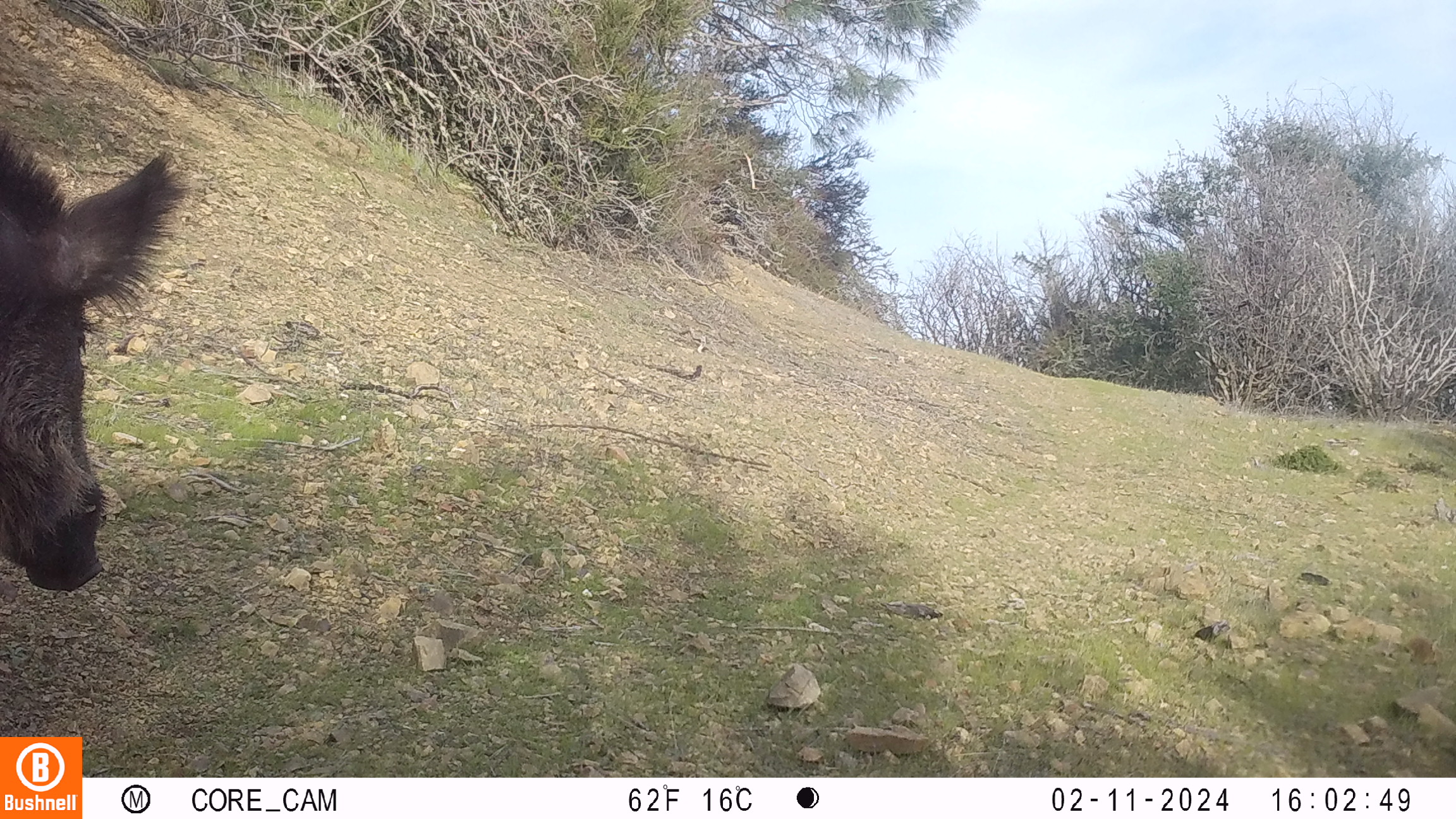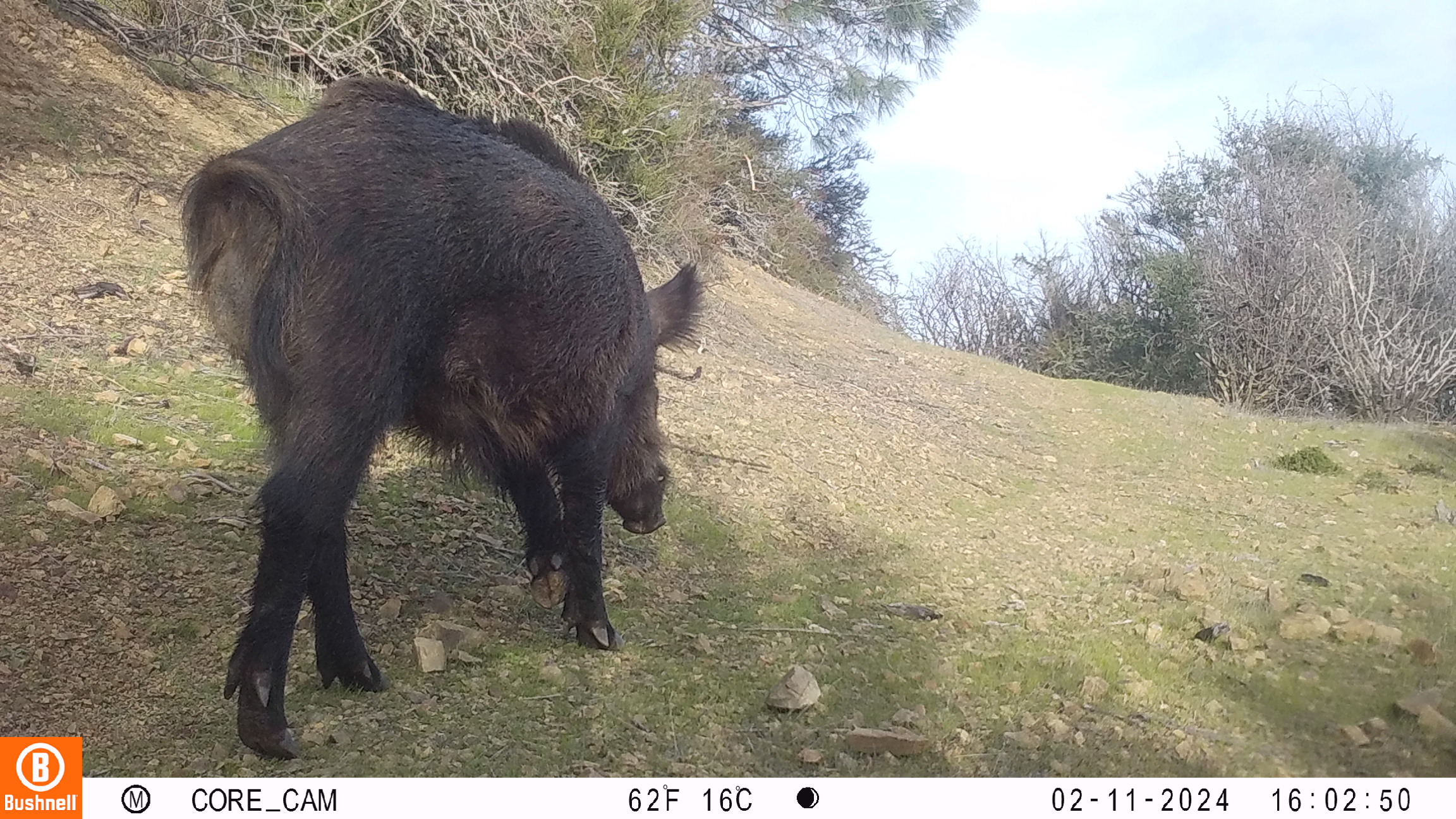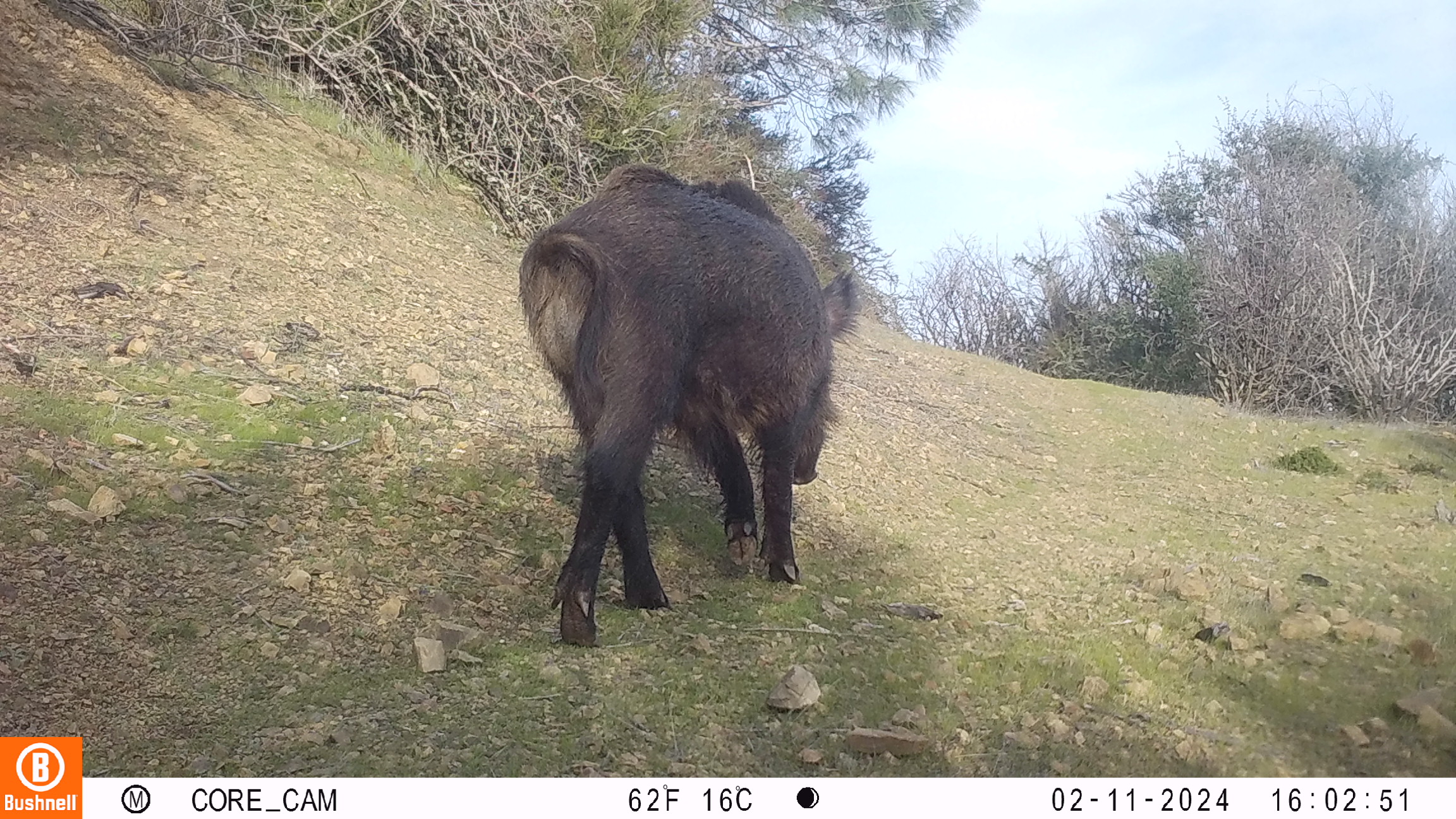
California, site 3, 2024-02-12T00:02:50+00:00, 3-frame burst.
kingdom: Animalia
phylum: Chordata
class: Mammalia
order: Artiodactyla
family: Suidae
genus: Sus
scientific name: Sus scrofa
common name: wild boar